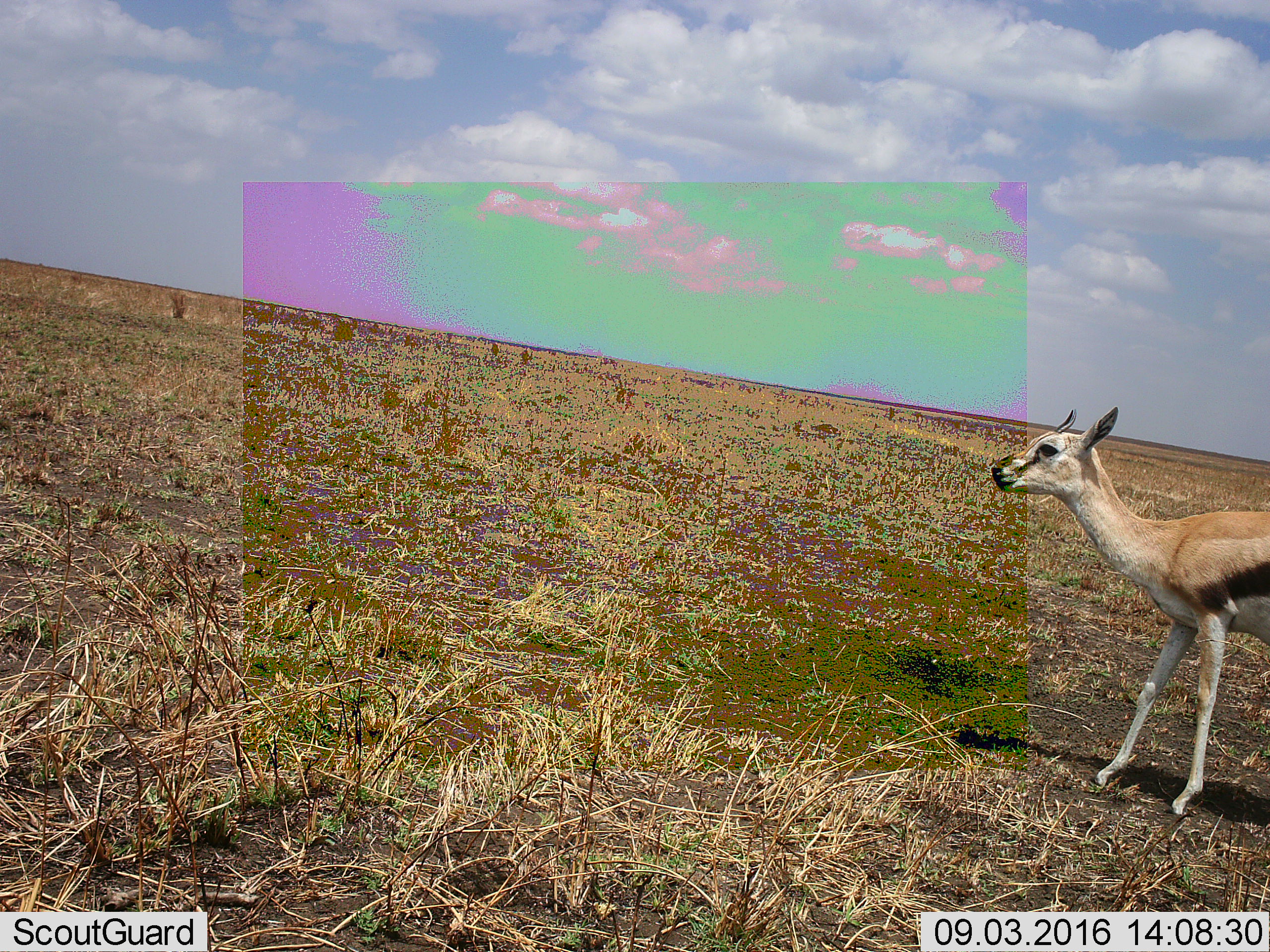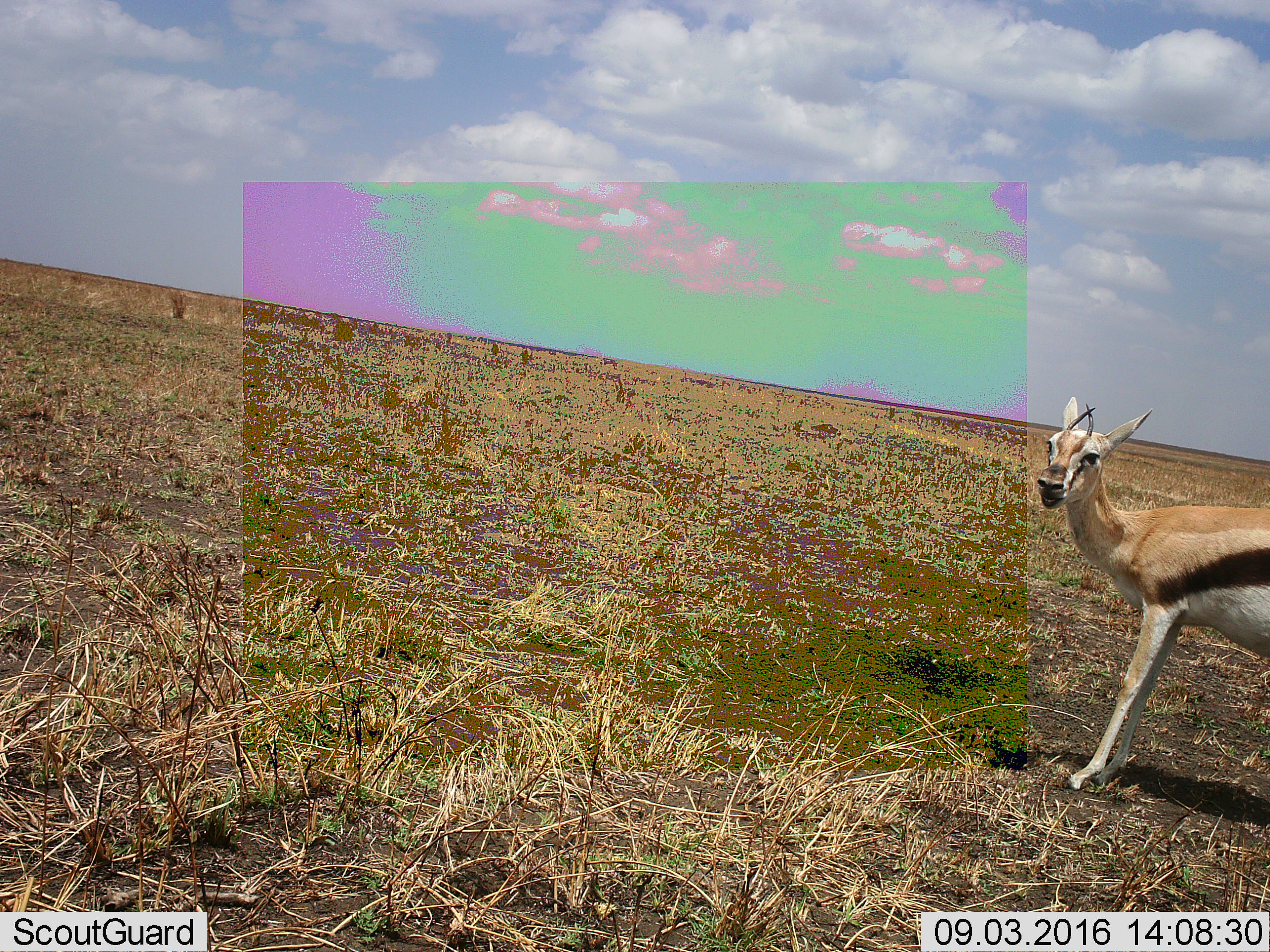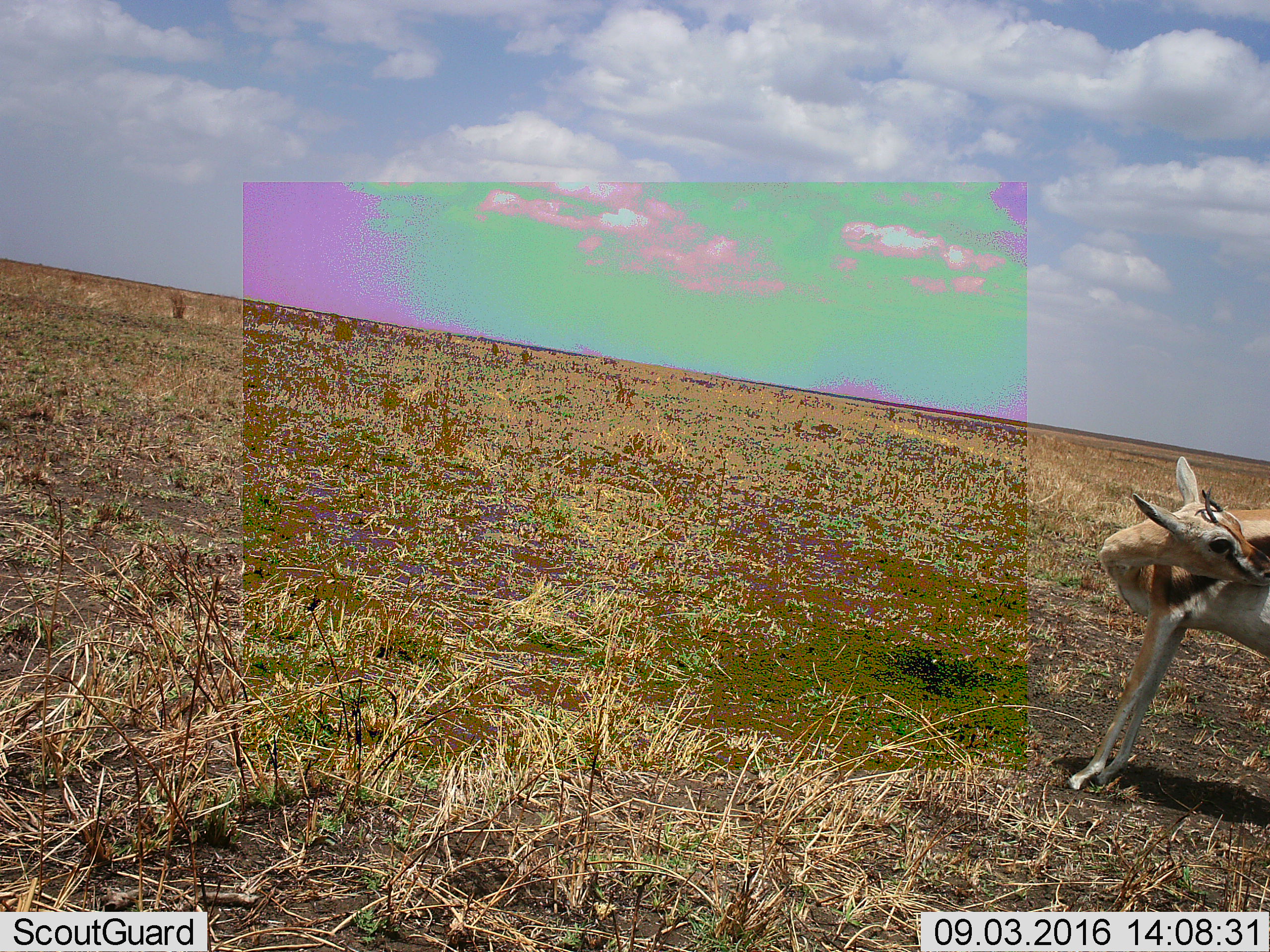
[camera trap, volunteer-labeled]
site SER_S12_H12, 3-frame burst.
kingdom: Animalia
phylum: Chordata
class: Mammalia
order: Artiodactyla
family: Bovidae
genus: Eudorcas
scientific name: Eudorcas thomsonii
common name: thomson's gazelle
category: gazellethomsons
Gazellethomsons (thomson's gazelle) (Eudorcas thomsonii), count 1. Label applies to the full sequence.